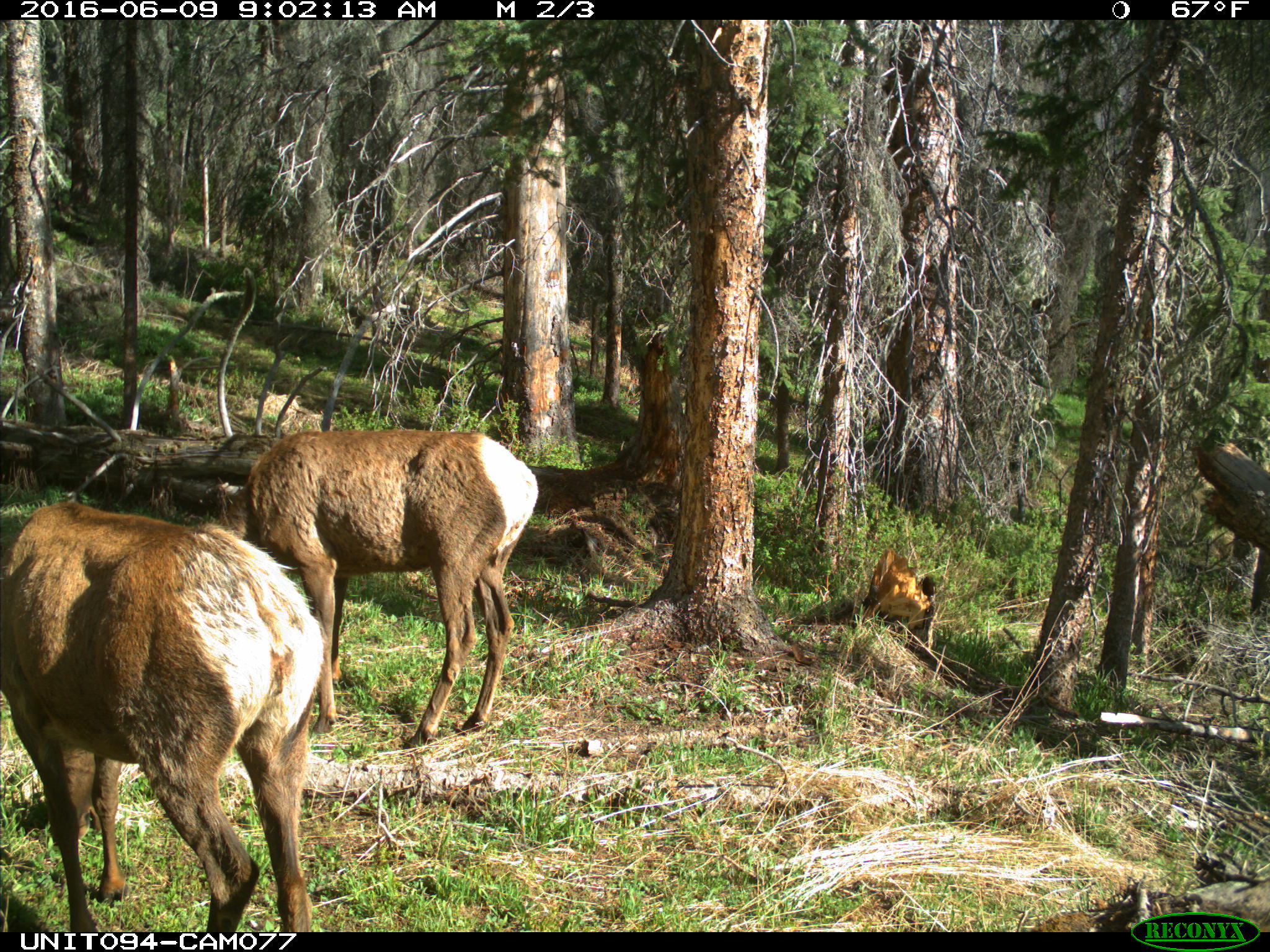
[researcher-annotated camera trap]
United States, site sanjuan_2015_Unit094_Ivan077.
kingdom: Animalia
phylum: Chordata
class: Mammalia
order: Artiodactyla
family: Cervidae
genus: Cervus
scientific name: Cervus elaphus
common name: red deer